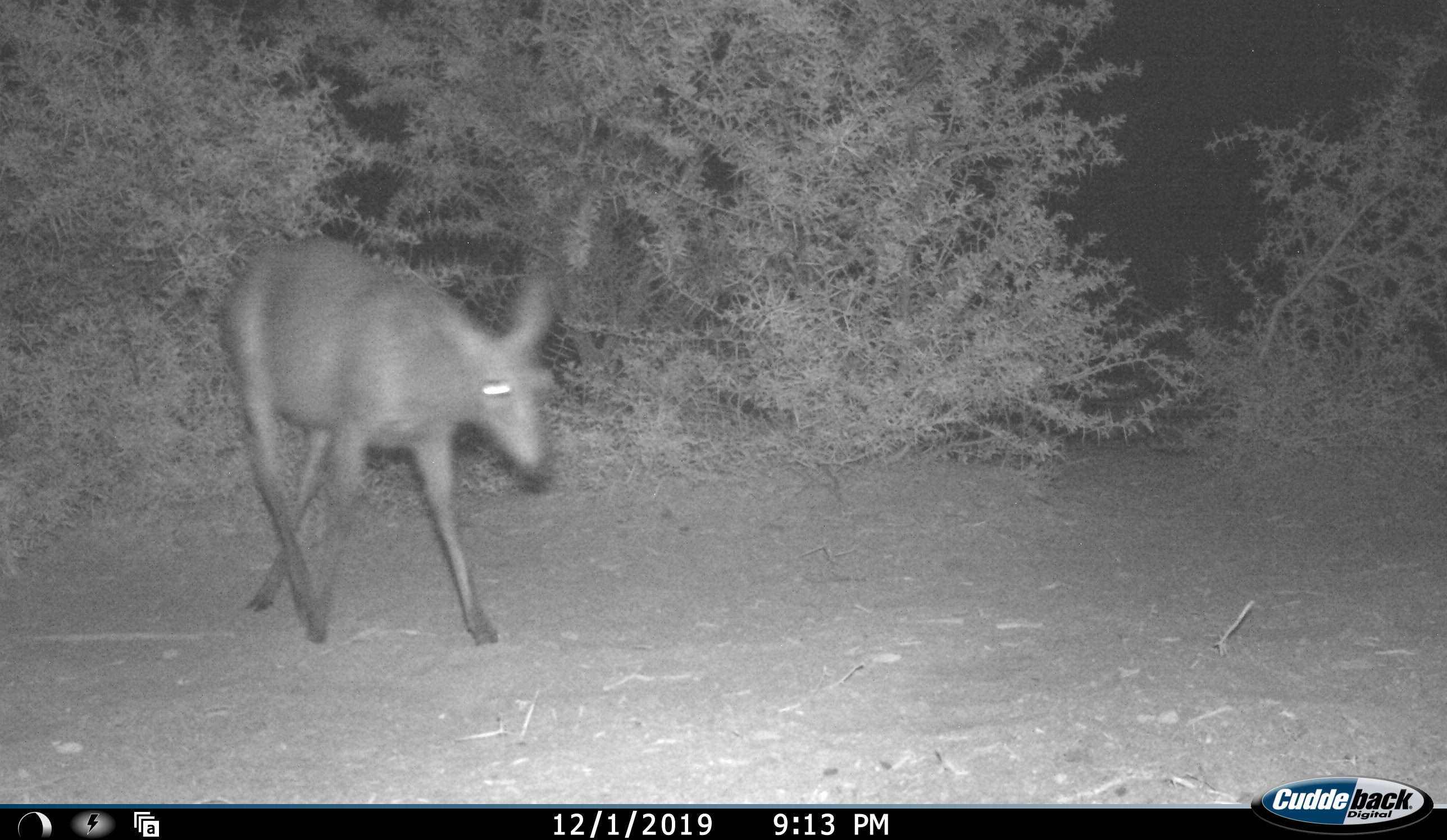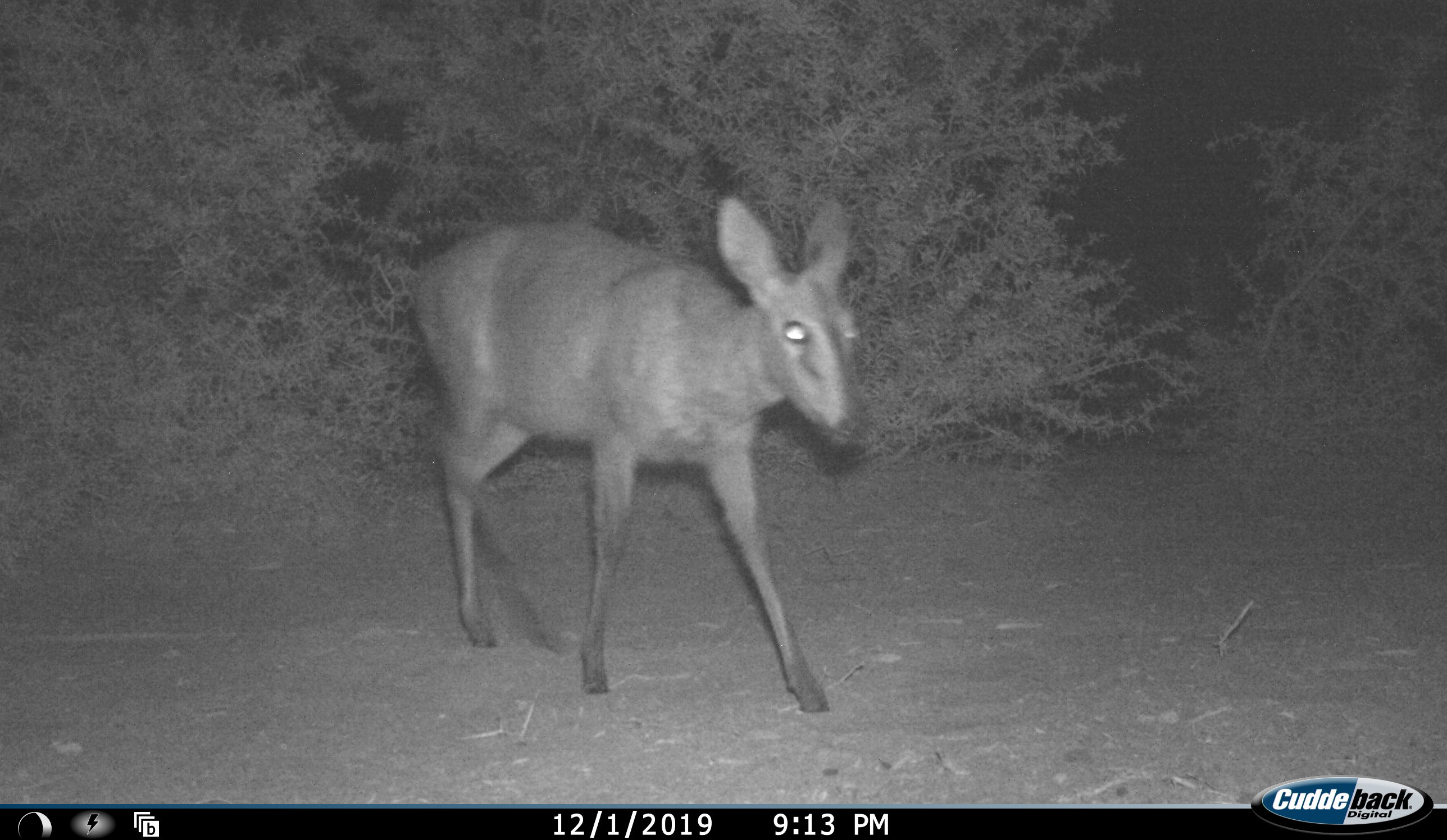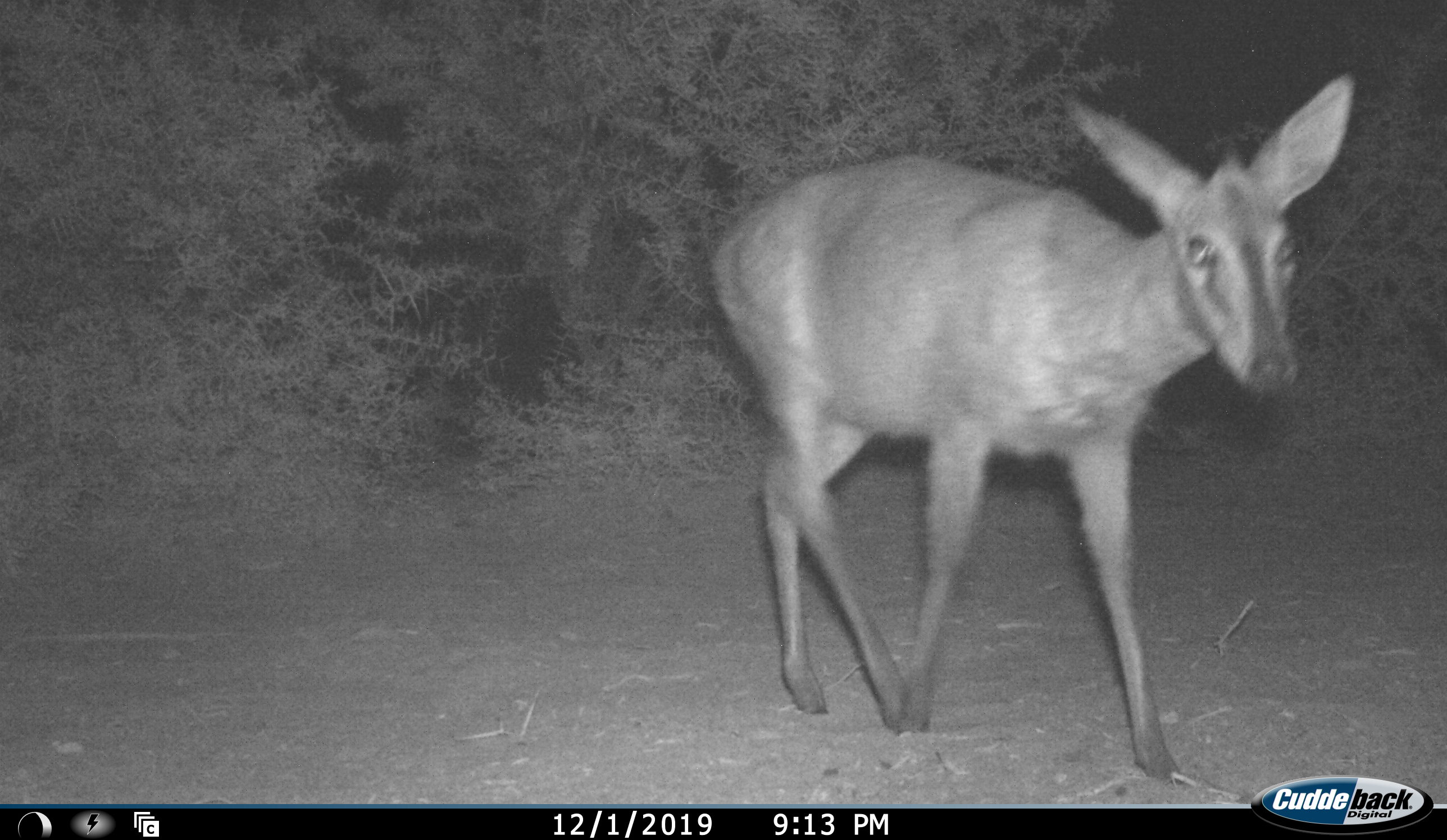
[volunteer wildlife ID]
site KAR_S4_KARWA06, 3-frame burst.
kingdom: Animalia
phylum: Chordata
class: Mammalia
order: Artiodactyla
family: Bovidae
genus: Sylvicapra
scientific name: Sylvicapra grimmia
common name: common duiker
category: duikercommongrey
Duikercommongrey (common duiker) (Sylvicapra grimmia), count 1. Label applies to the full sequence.